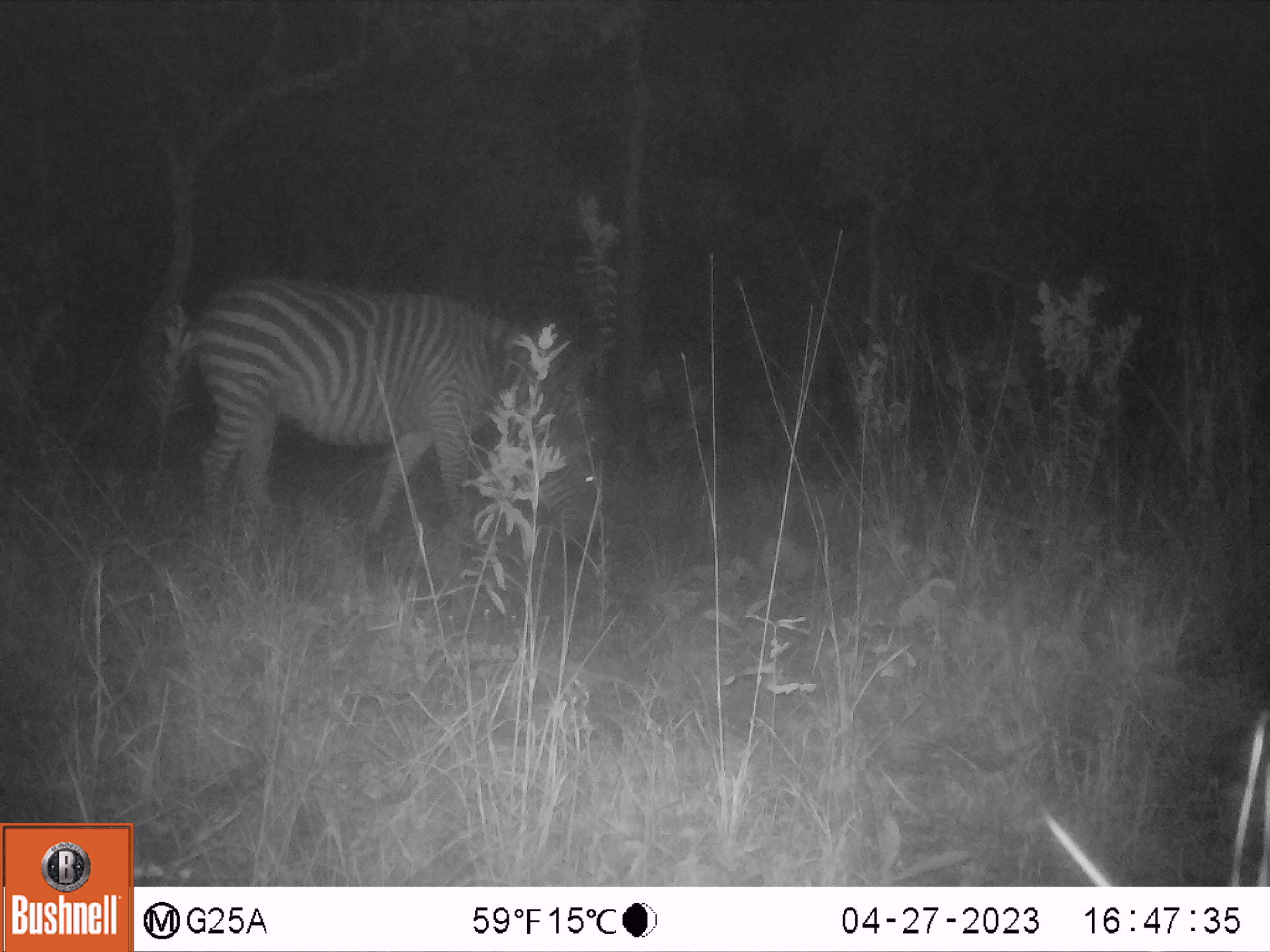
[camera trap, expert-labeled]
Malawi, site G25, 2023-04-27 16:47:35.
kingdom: Animalia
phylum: Chordata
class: Mammalia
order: Perissodactyla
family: Equidae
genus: Equus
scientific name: Equus quagga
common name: plains zebra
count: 1